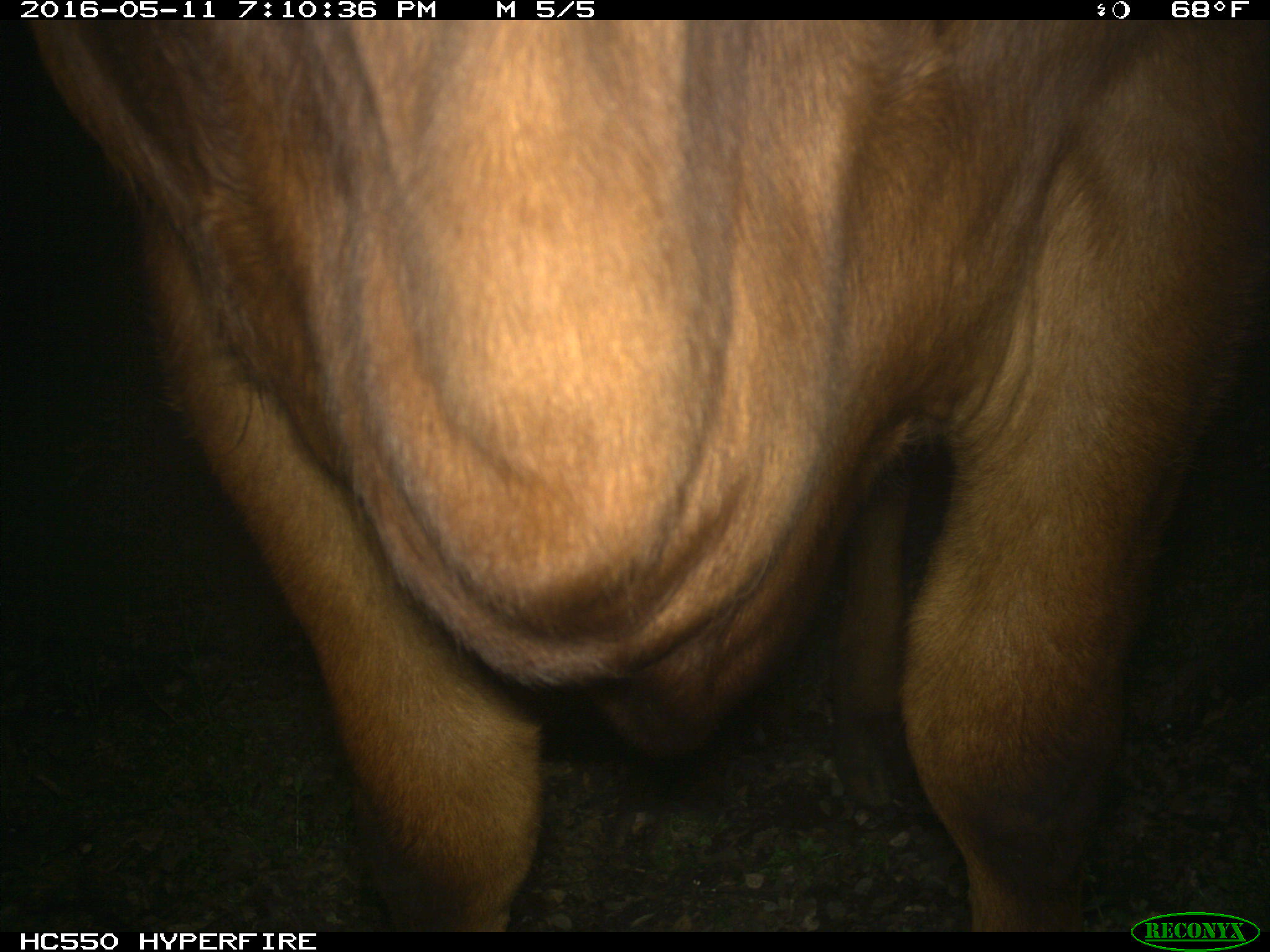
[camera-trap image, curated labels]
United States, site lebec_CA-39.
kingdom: Animalia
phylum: Chordata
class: Mammalia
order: Artiodactyla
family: Bovidae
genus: Bos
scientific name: Bos taurus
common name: domestic cow